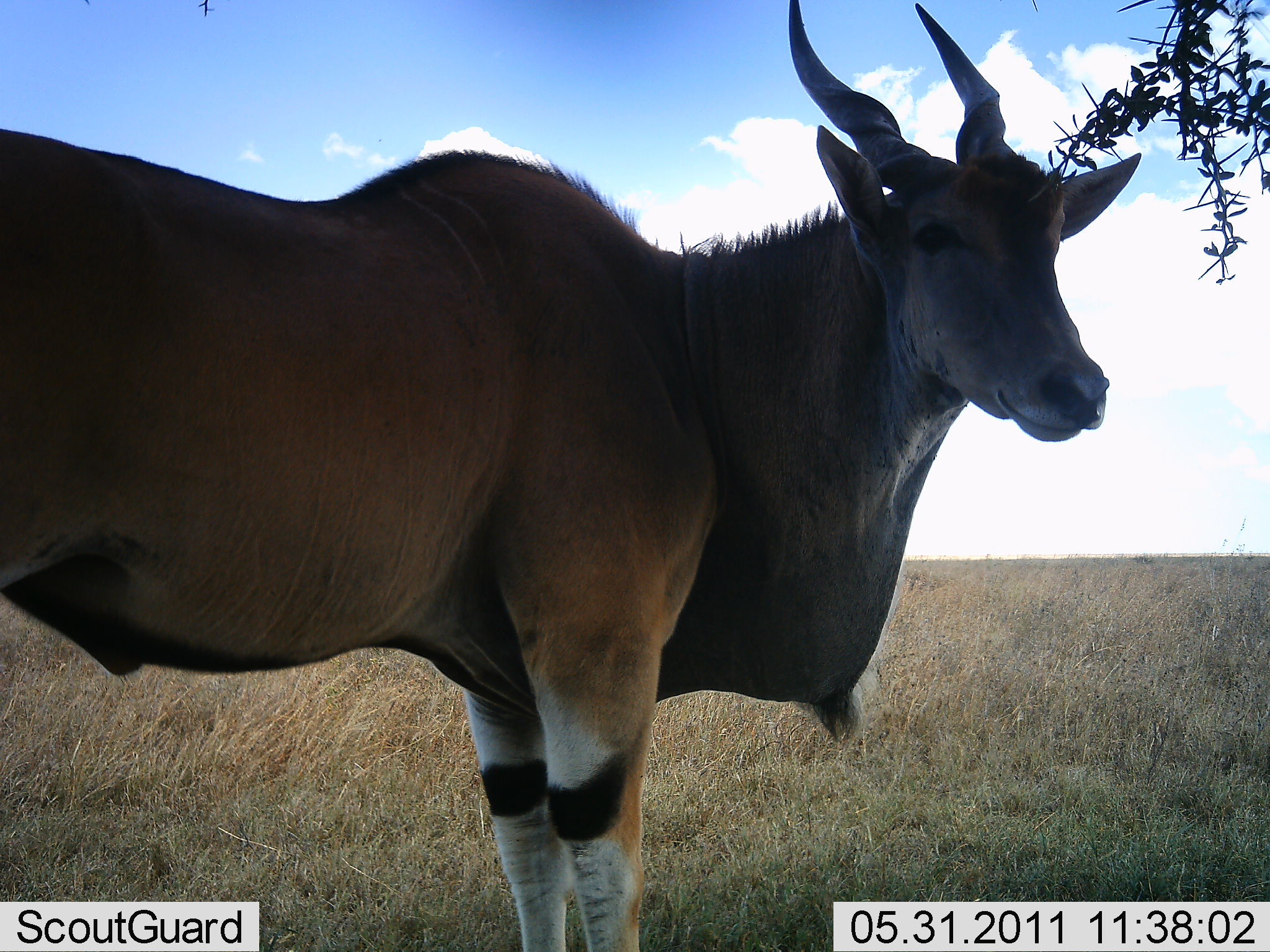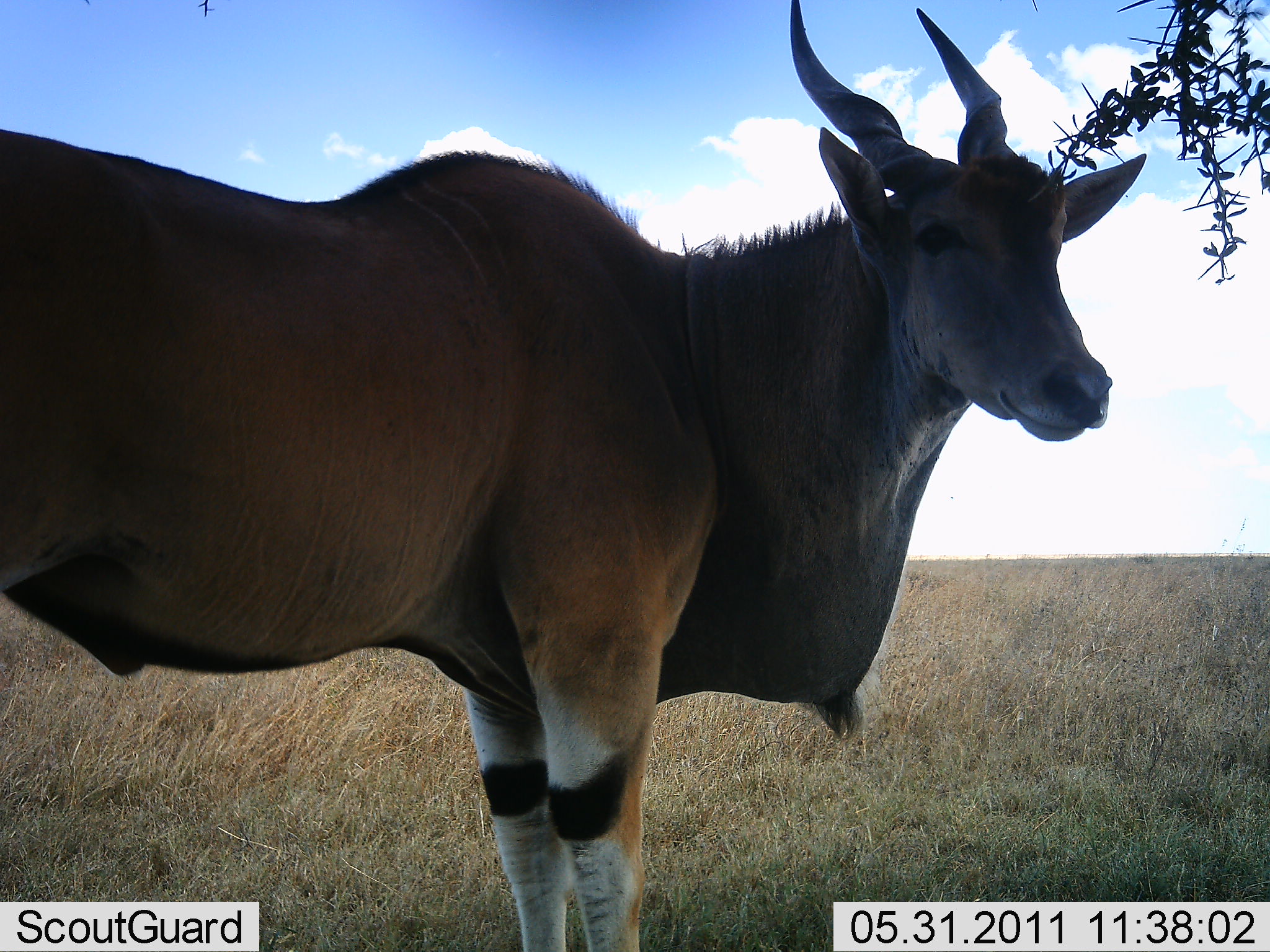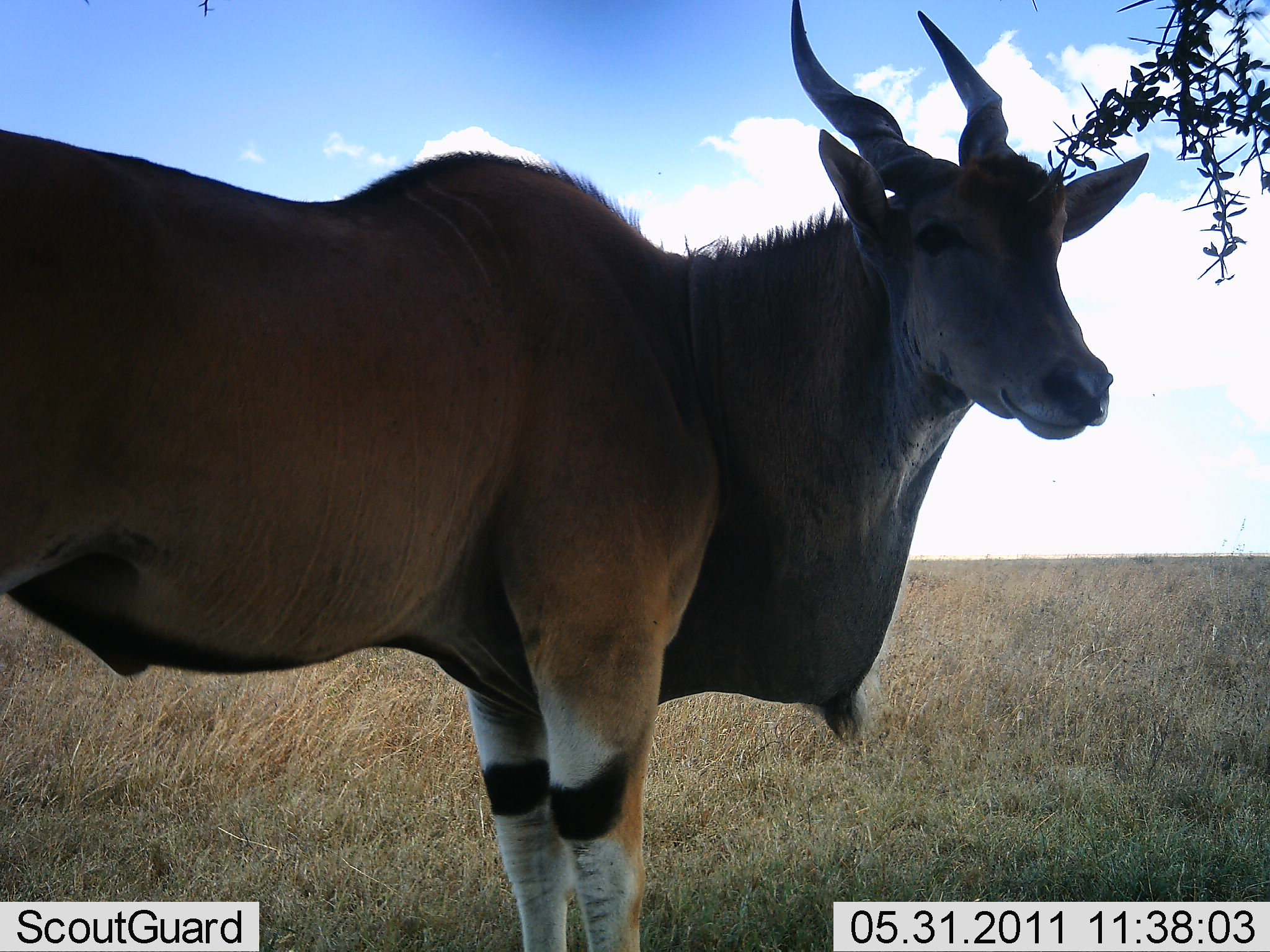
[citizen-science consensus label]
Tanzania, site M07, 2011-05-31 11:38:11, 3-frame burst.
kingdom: Animalia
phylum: Chordata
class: Mammalia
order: Artiodactyla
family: Bovidae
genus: Tragelaphus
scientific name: Tragelaphus oryx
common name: eland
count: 1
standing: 100%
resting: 0%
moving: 0%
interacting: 0%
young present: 0%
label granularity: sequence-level